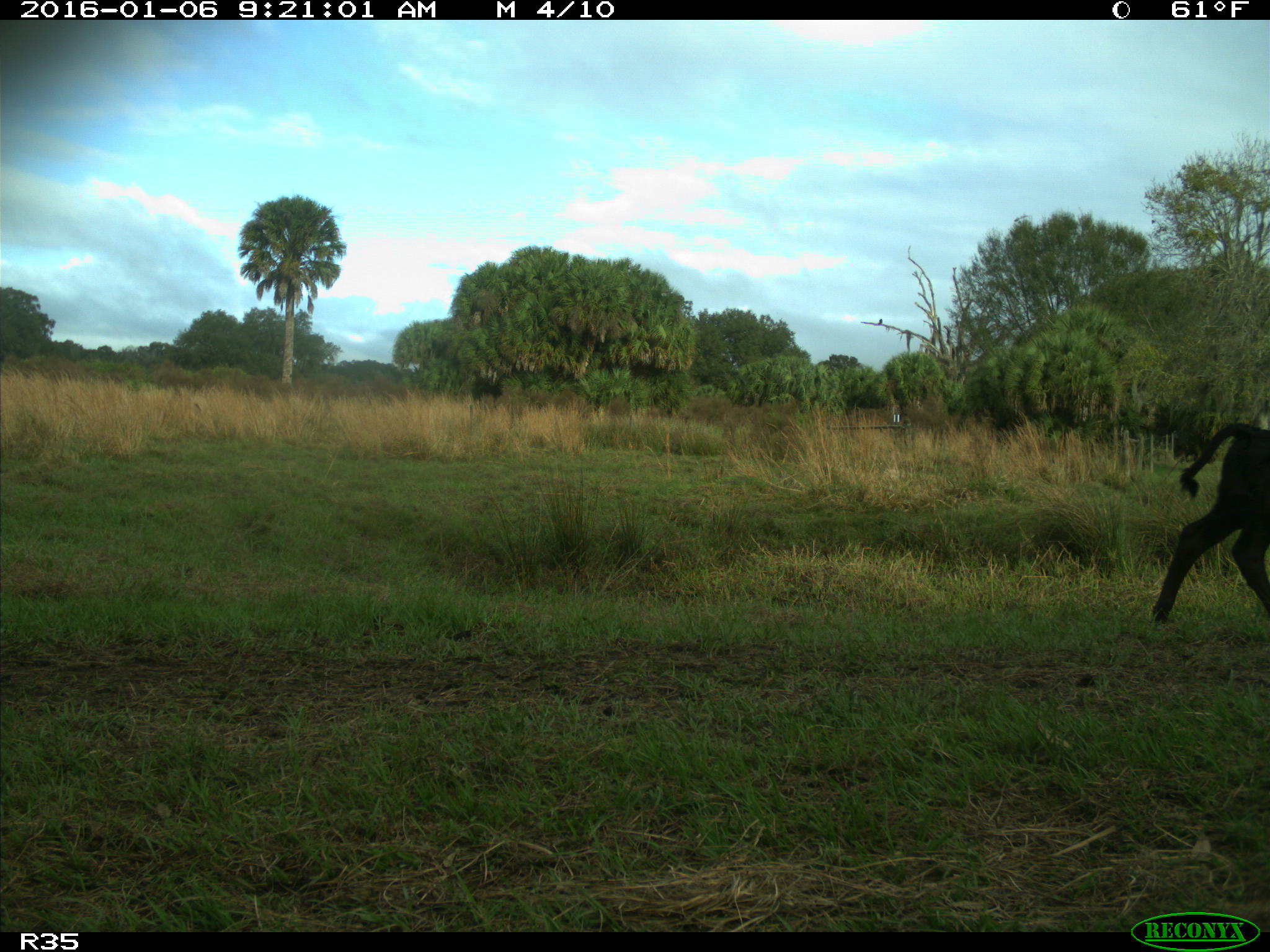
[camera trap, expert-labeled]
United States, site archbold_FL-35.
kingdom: Animalia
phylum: Chordata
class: Mammalia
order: Artiodactyla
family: Bovidae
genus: Bos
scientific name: Bos taurus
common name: domestic cow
Bos taurus (domestic cow).